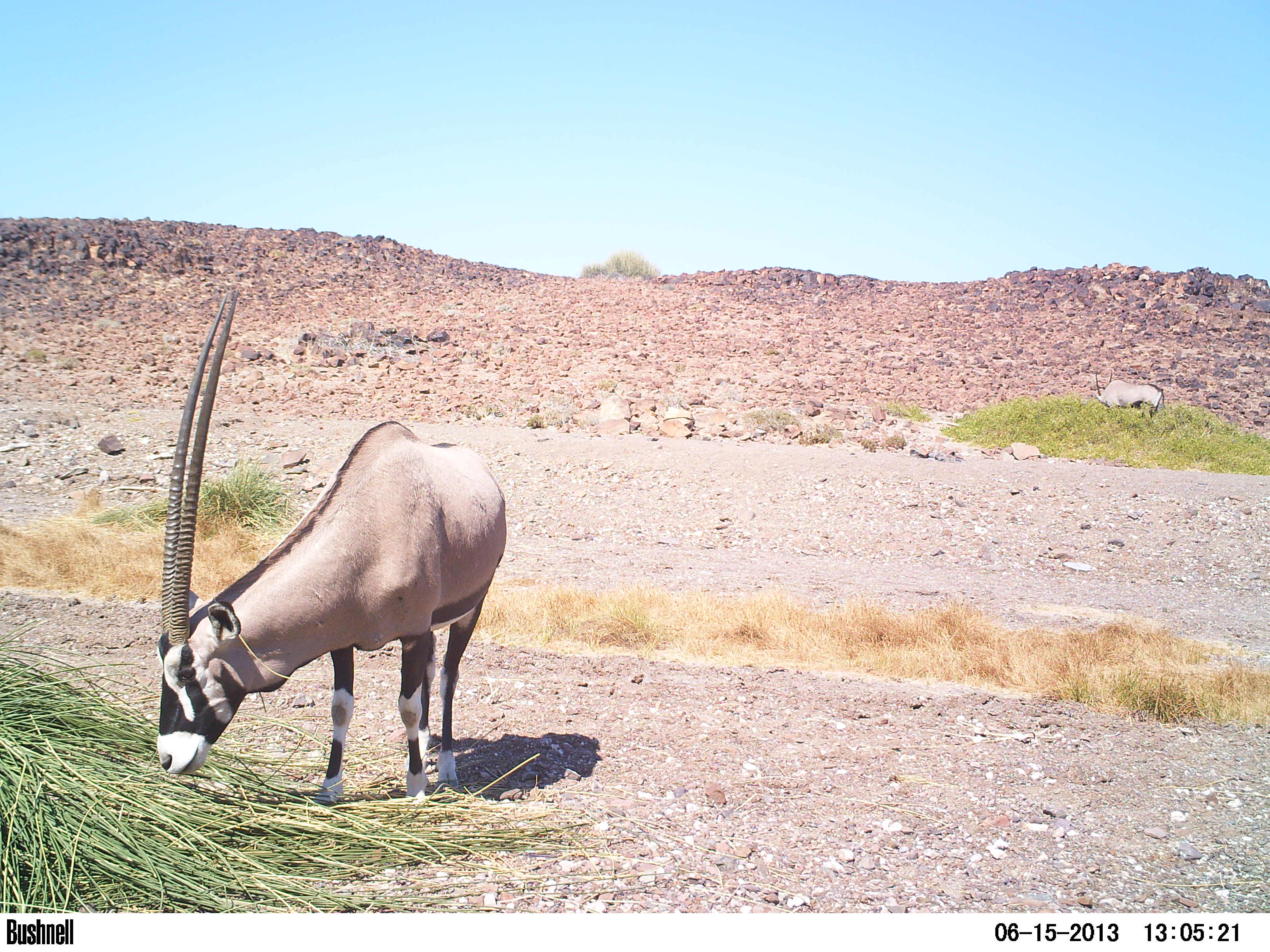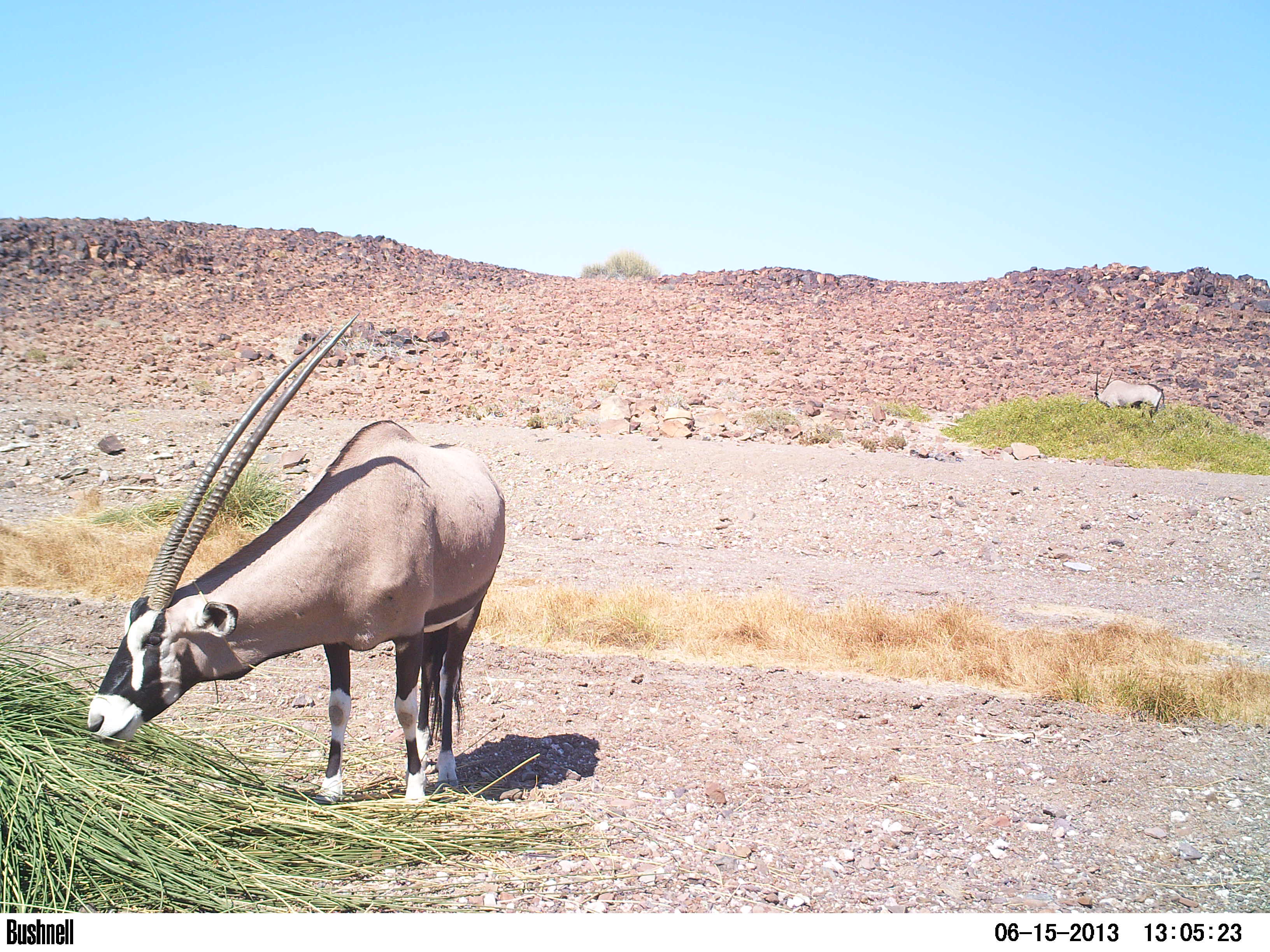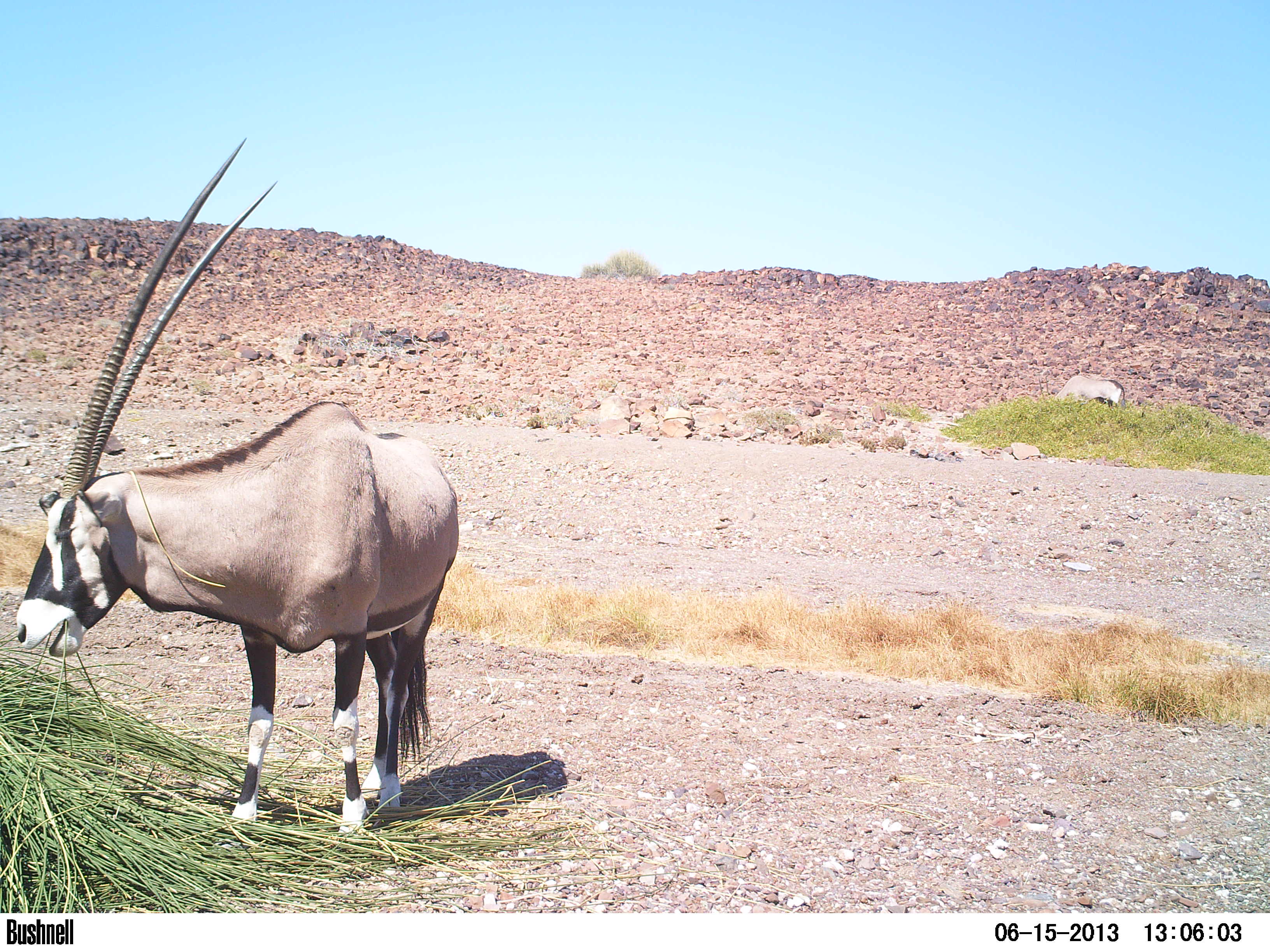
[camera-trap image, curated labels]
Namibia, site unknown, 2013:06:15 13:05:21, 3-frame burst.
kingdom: Animalia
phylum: Chordata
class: Mammalia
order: Artiodactyla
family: Bovidae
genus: Oryx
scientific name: Oryx gazella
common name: gemsbok